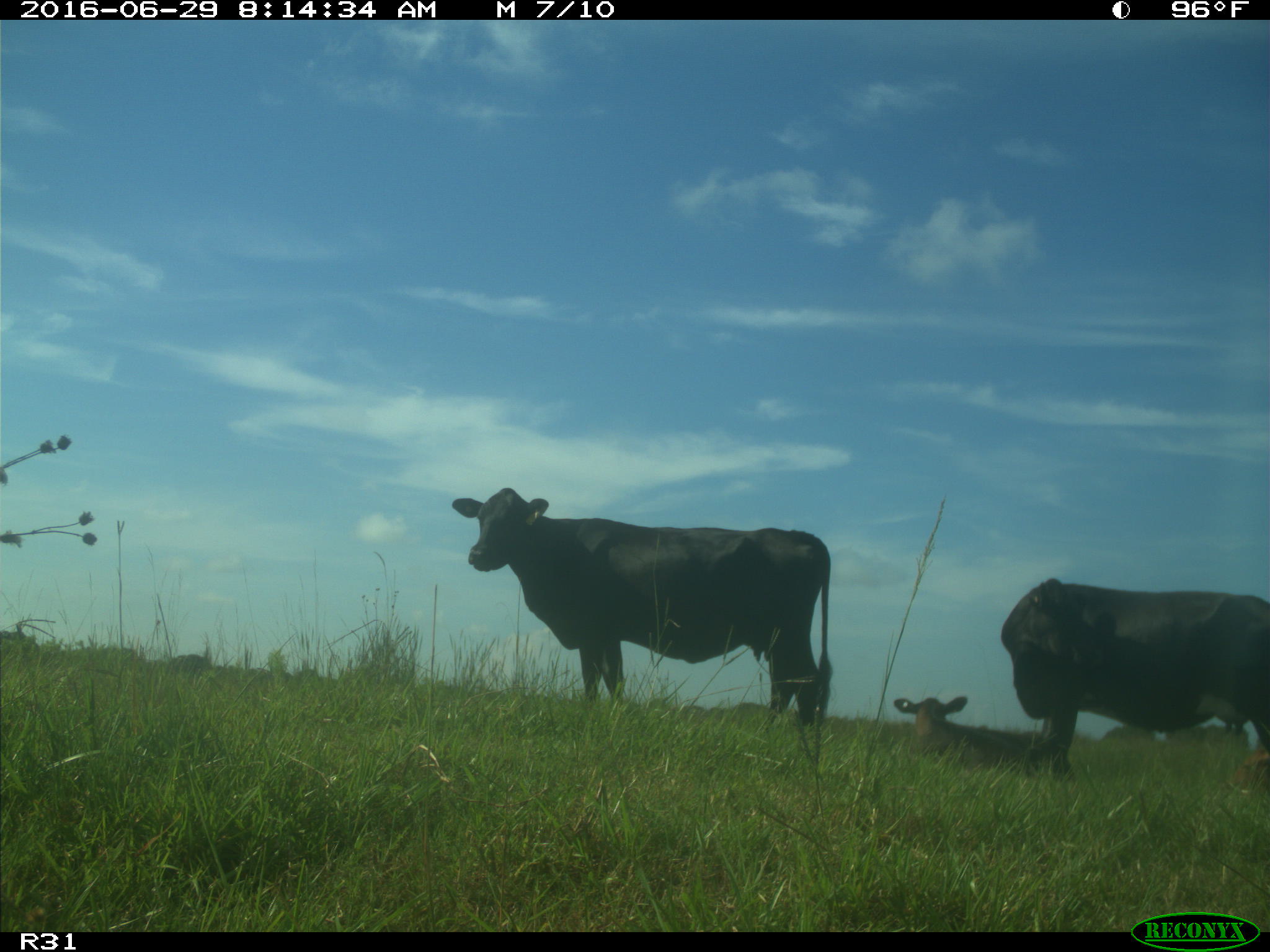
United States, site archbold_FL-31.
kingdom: Animalia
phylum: Chordata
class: Mammalia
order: Artiodactyla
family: Bovidae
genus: Bos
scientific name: Bos taurus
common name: domestic cow